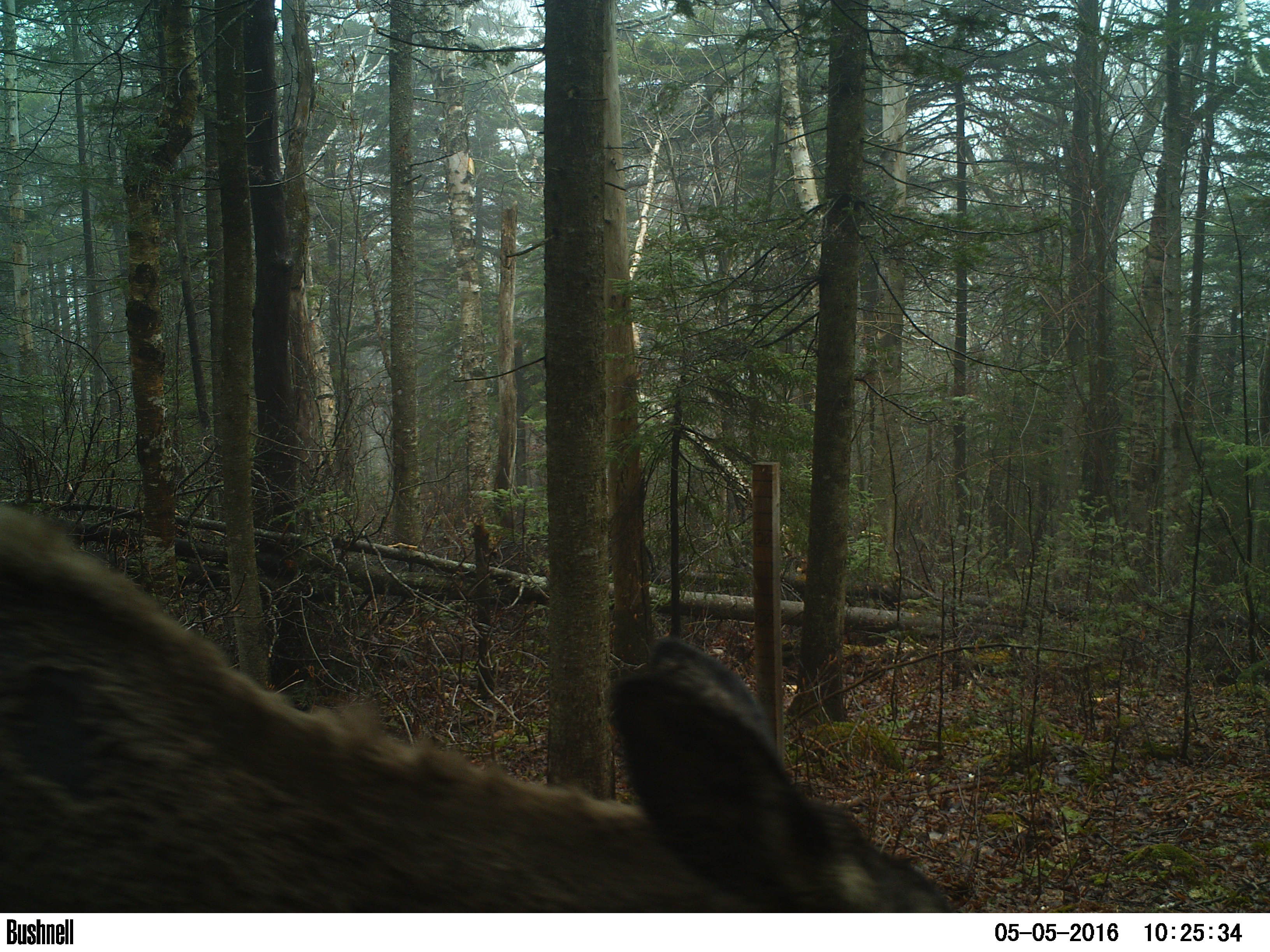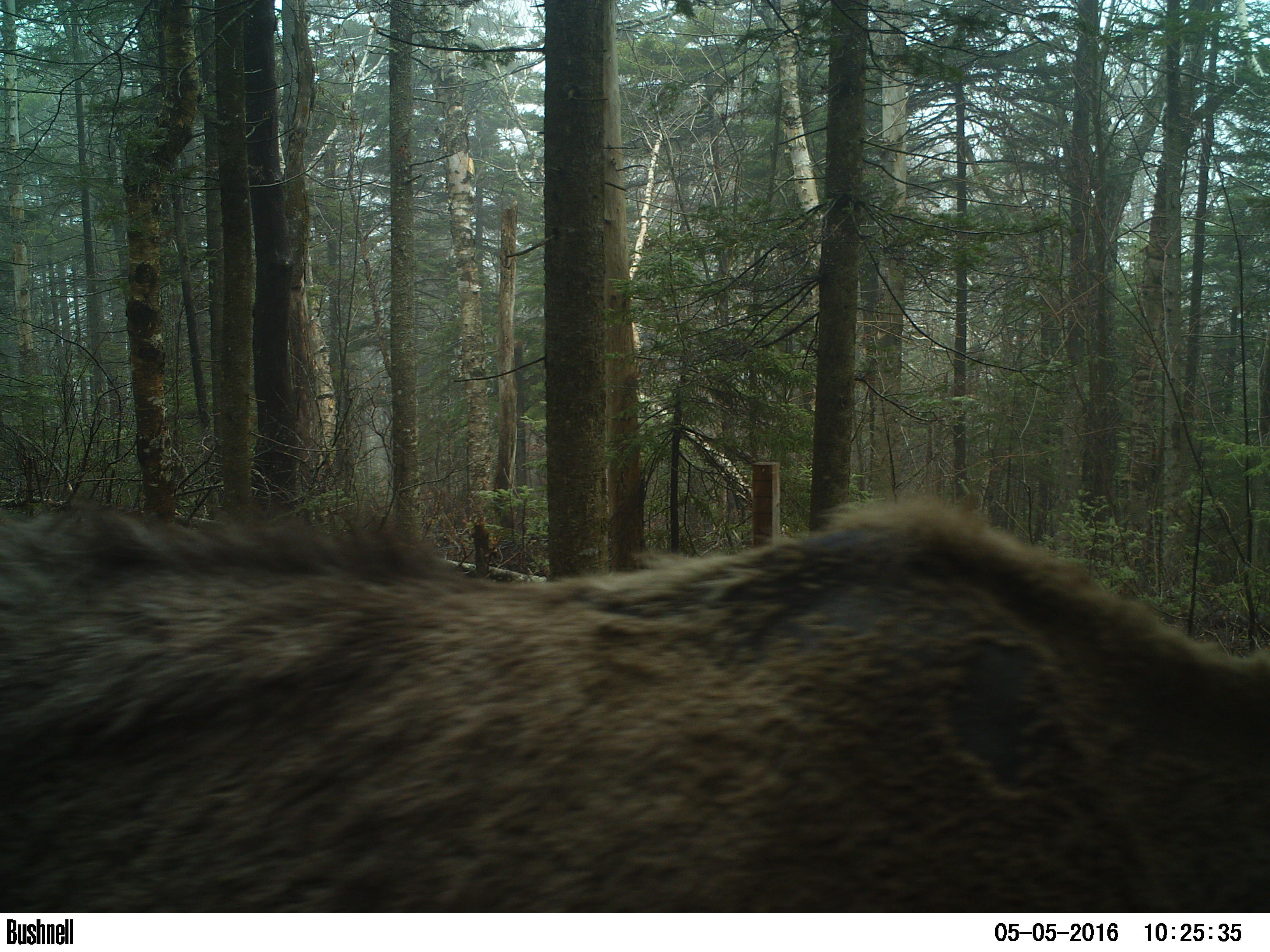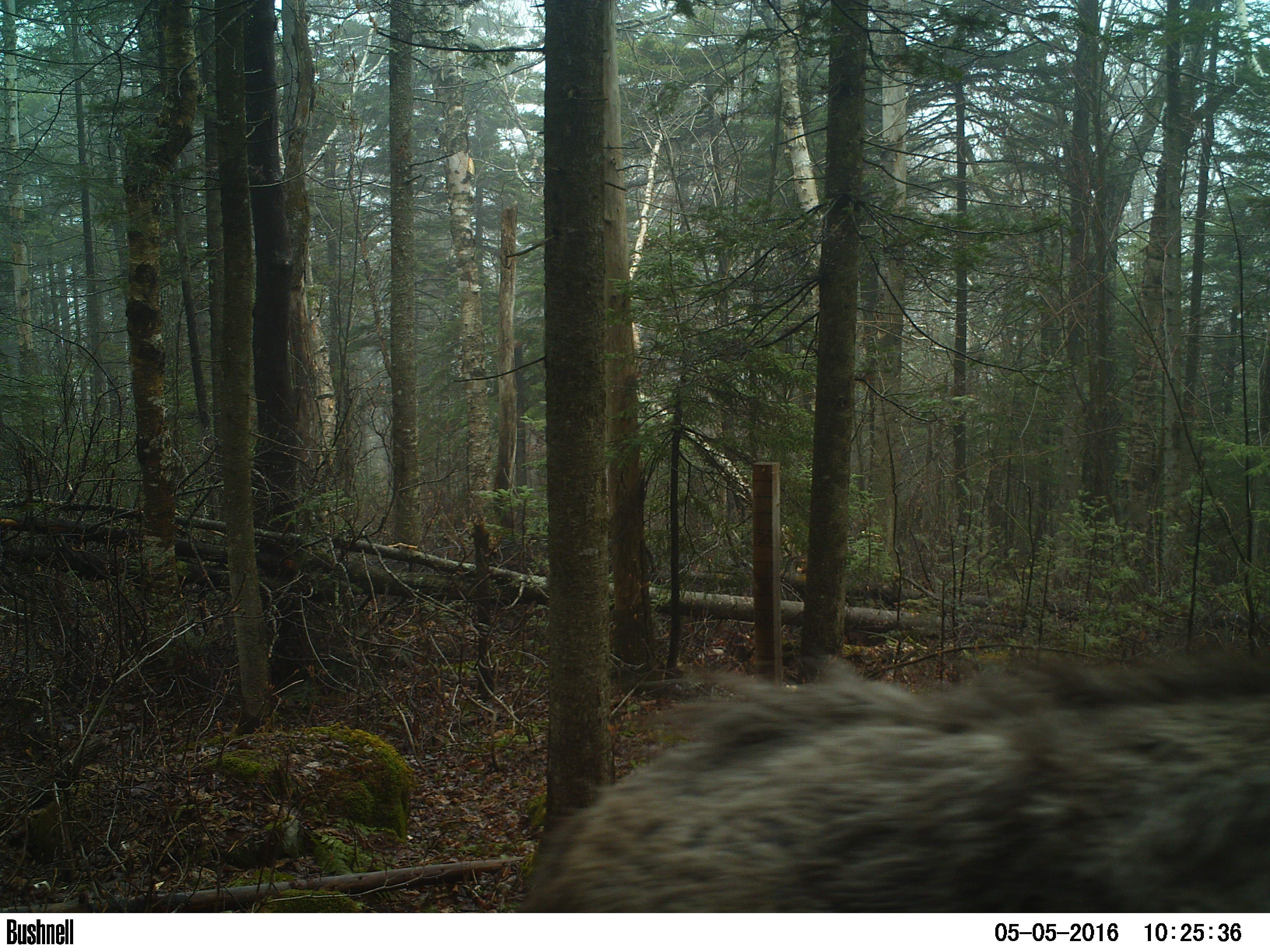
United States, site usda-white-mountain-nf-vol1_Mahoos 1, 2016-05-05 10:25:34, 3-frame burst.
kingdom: Animalia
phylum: Chordata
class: Mammalia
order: Artiodactyla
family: Cervidae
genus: Alces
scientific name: Alces alces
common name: moose